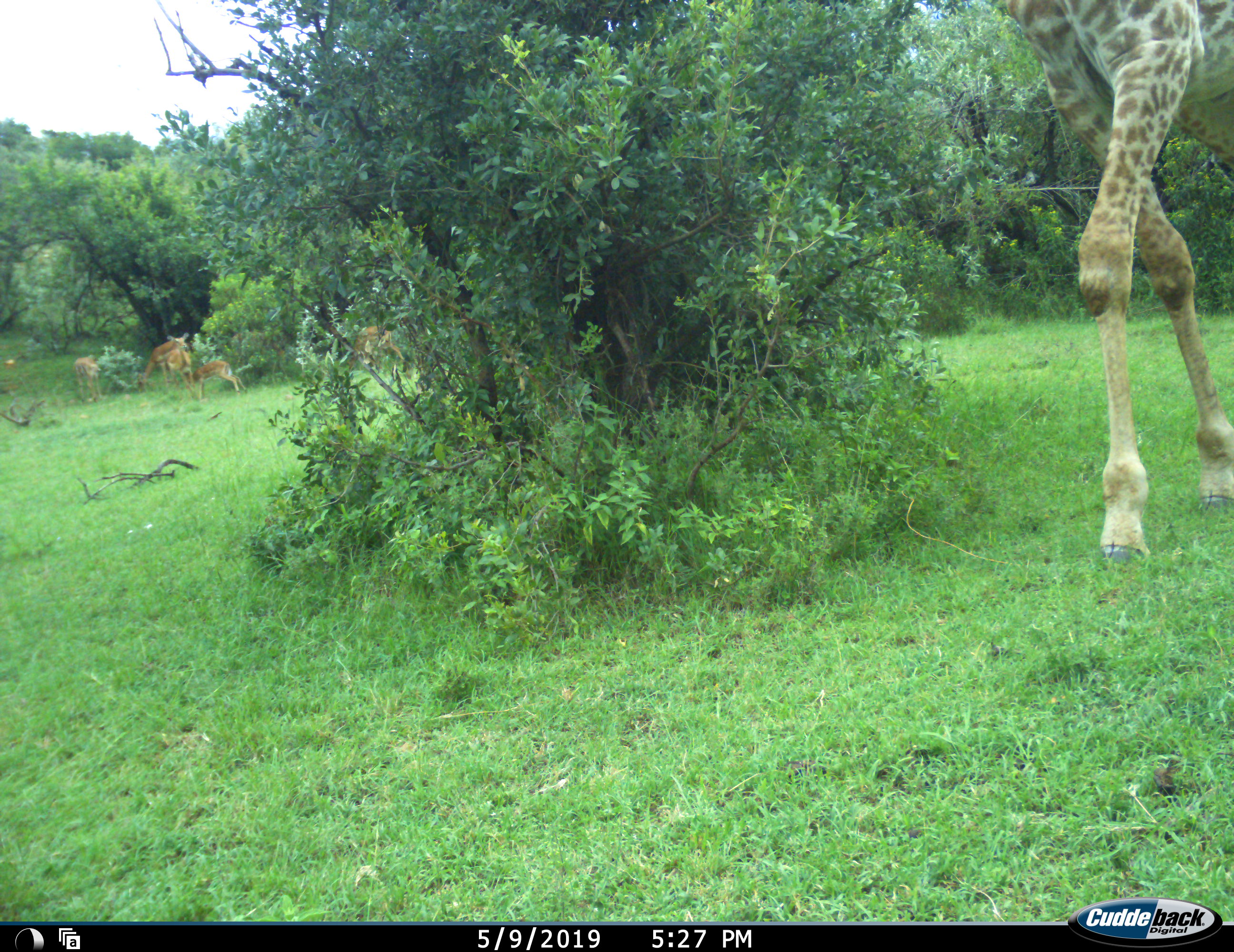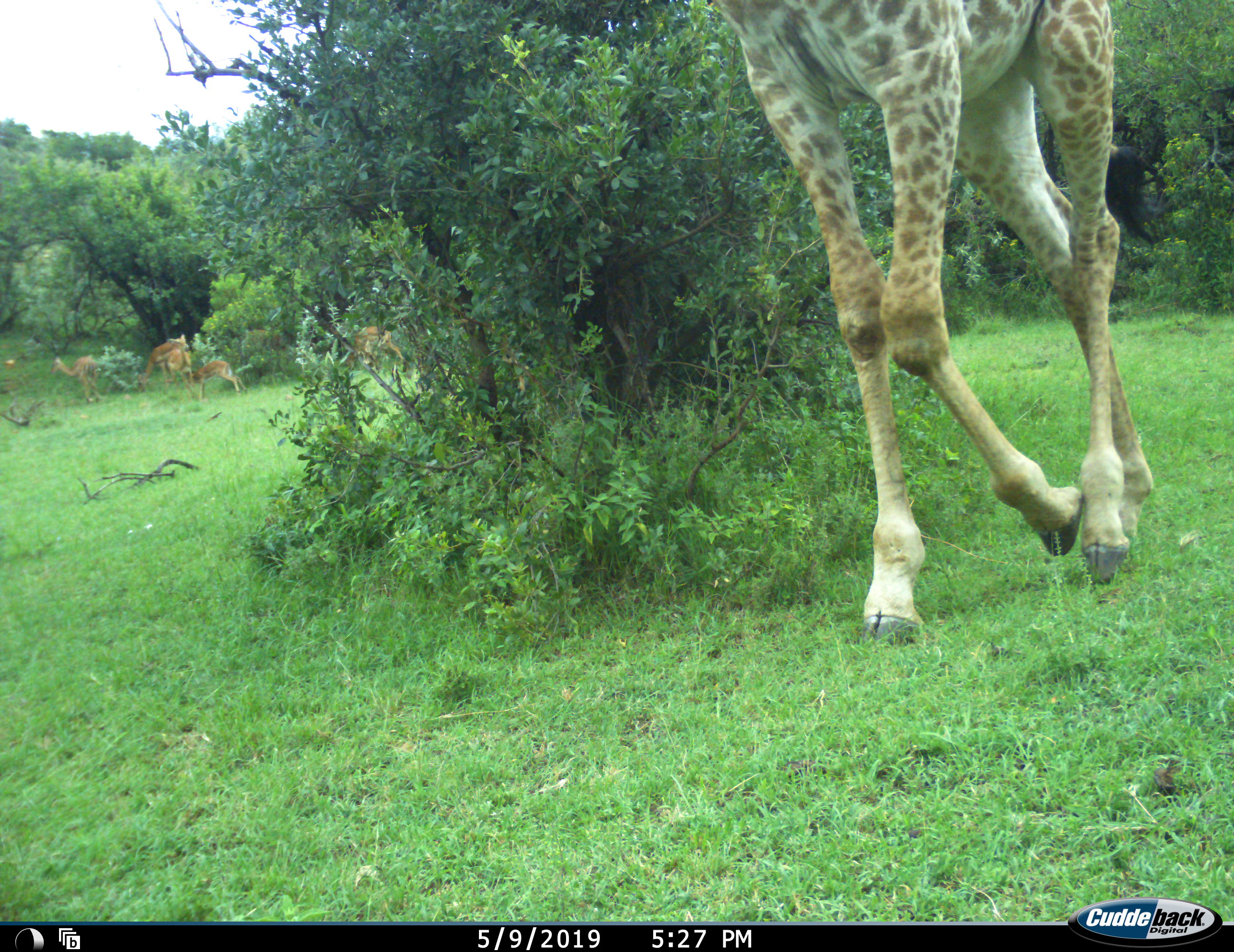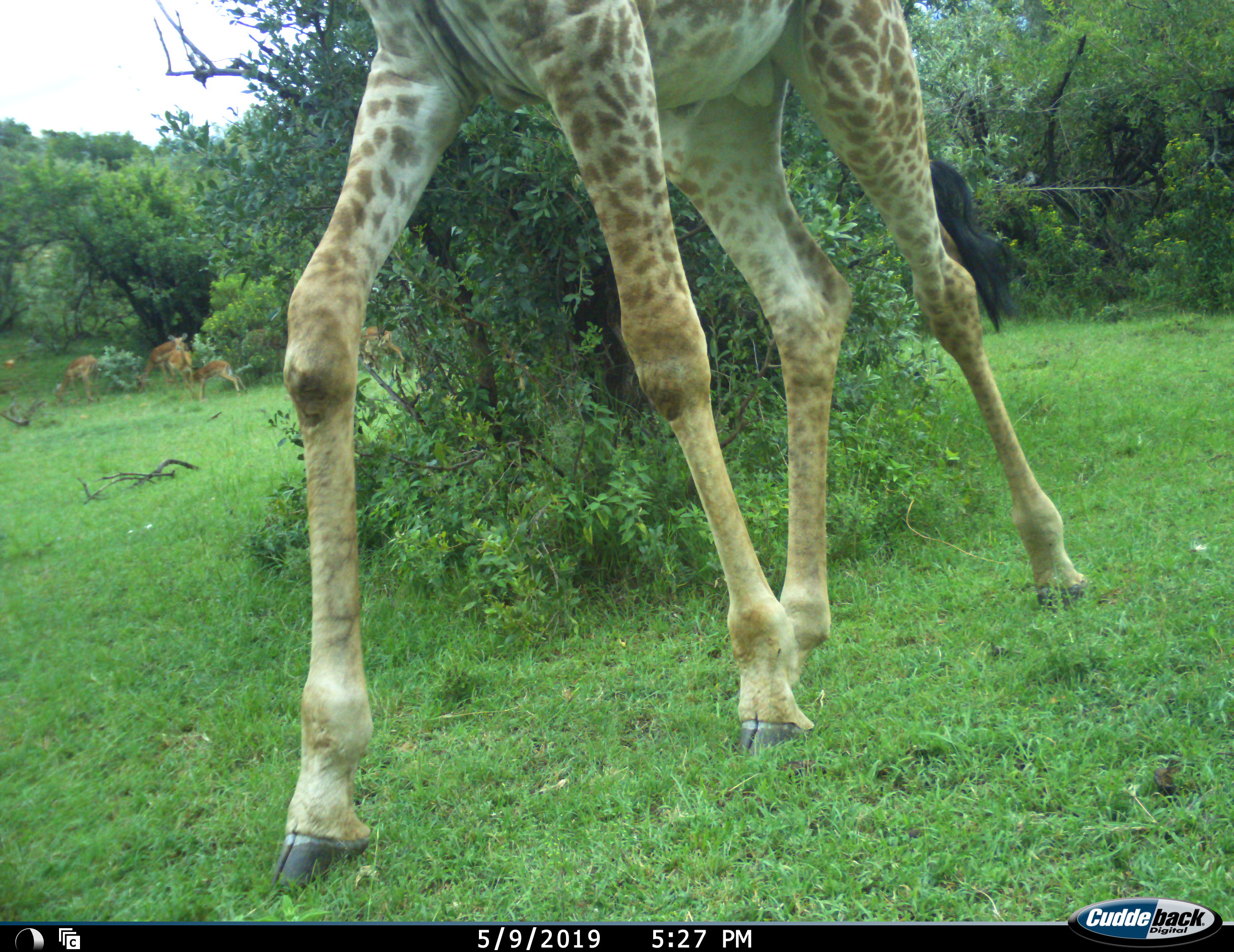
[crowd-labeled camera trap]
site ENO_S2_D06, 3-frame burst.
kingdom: Animalia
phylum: Chordata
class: Mammalia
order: Artiodactyla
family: Giraffidae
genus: Giraffa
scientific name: Giraffa camelopardalis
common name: giraffe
Giraffe (Giraffa camelopardalis), count 1. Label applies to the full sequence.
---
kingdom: Animalia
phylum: Chordata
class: Mammalia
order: Artiodactyla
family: Bovidae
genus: Aepyceros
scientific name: Aepyceros melampus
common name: impala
Impala (Aepyceros melampus), count 5. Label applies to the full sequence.